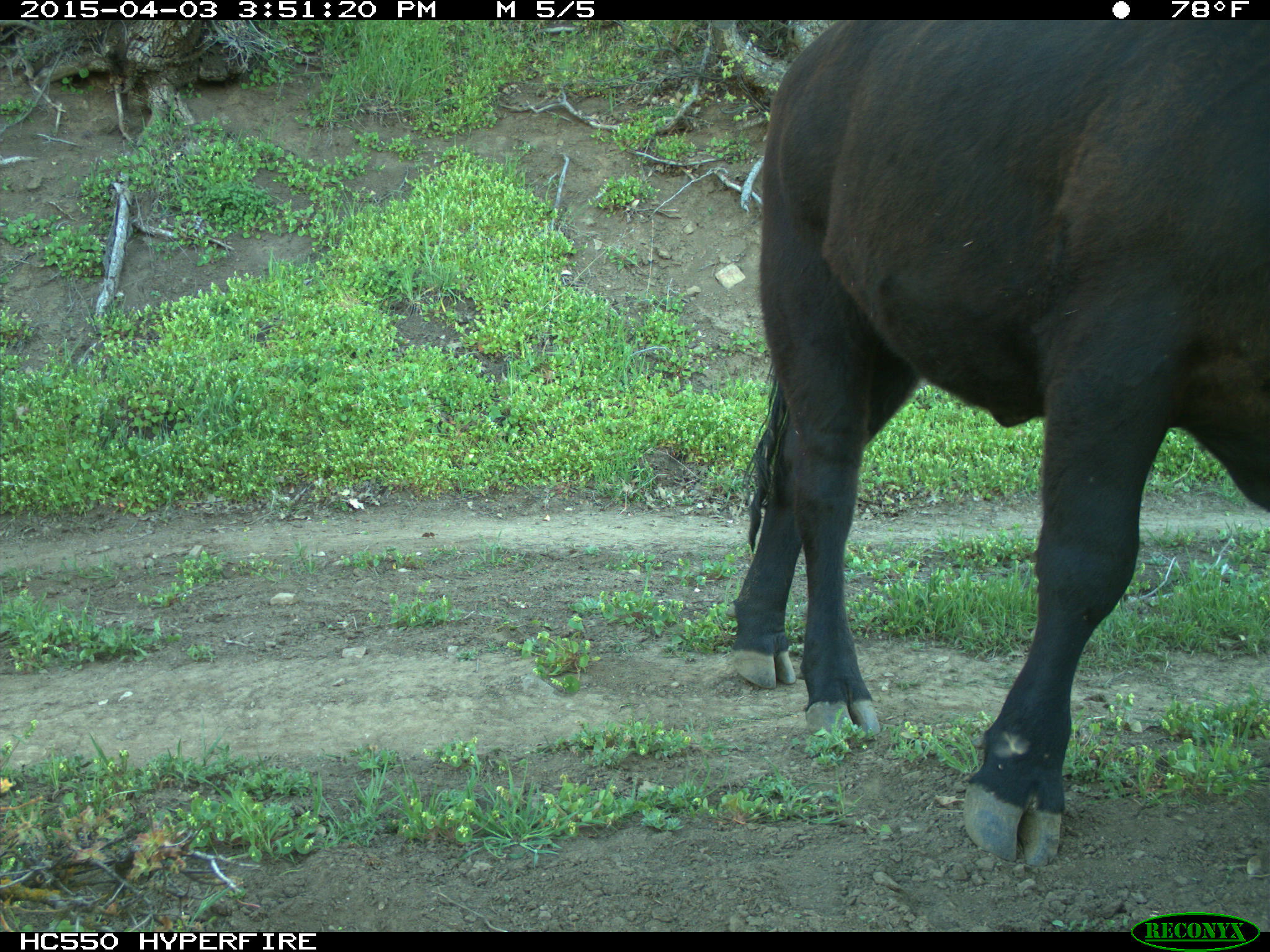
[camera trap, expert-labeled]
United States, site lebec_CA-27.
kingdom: Animalia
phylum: Chordata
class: Mammalia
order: Artiodactyla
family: Bovidae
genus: Bos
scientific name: Bos taurus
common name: domestic cow